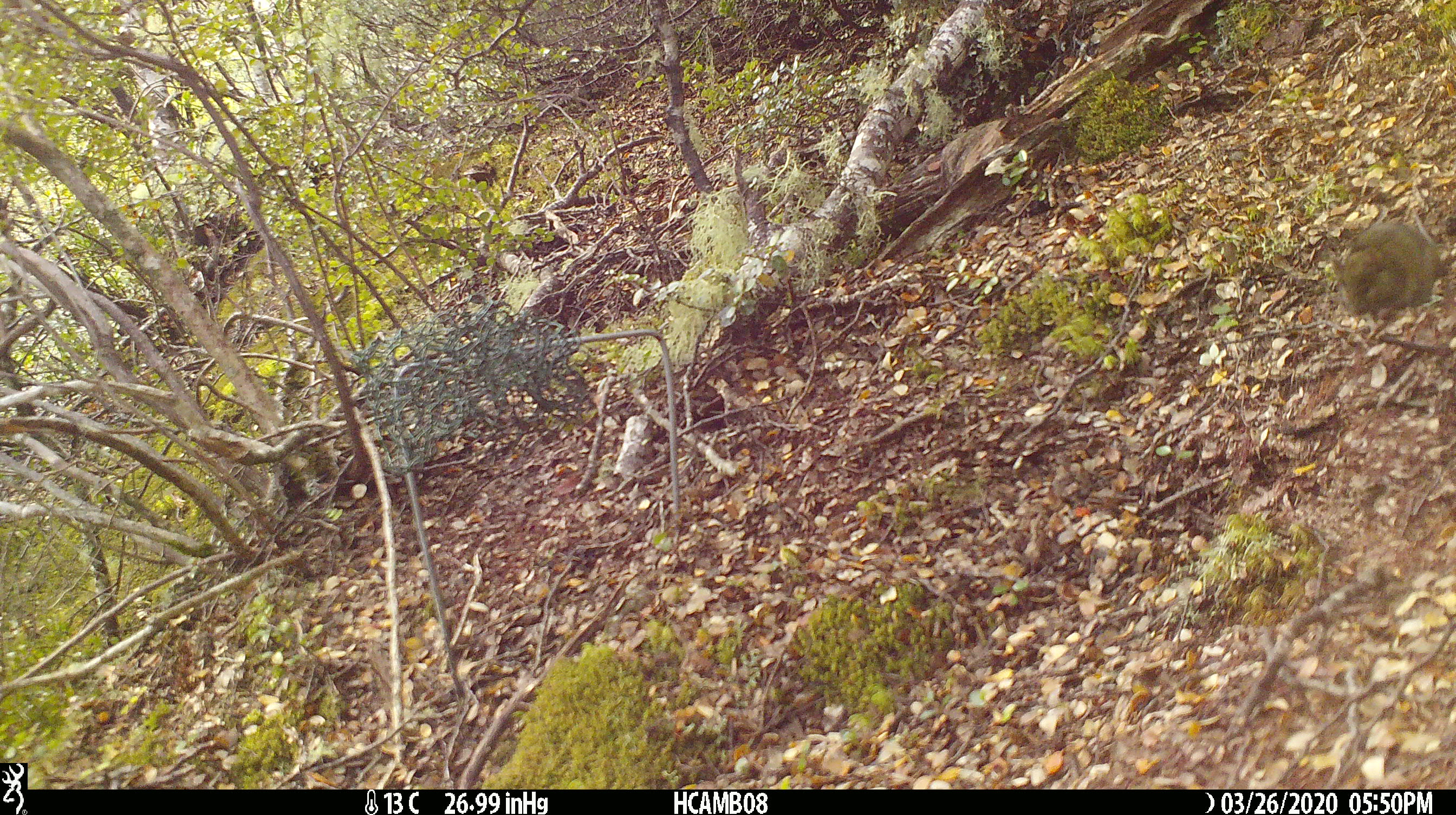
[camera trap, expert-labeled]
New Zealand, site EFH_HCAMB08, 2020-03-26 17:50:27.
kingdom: Animalia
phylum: Chordata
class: Mammalia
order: Rodentia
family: Muridae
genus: Mus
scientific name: Mus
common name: mouse